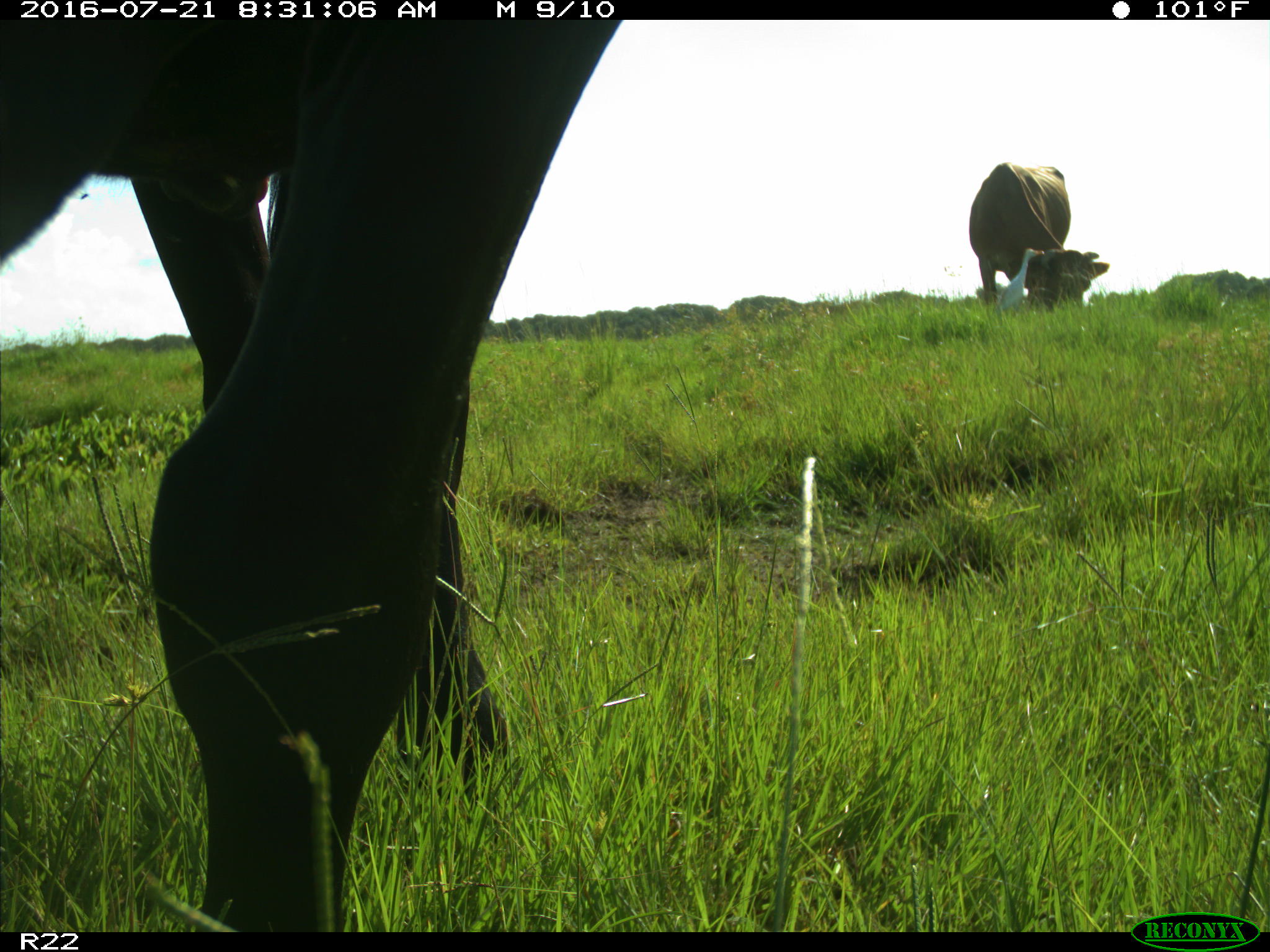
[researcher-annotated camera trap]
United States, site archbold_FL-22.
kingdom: Animalia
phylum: Chordata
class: Mammalia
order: Artiodactyla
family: Bovidae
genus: Bos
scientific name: Bos taurus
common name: domestic cow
Bos taurus (domestic cow).